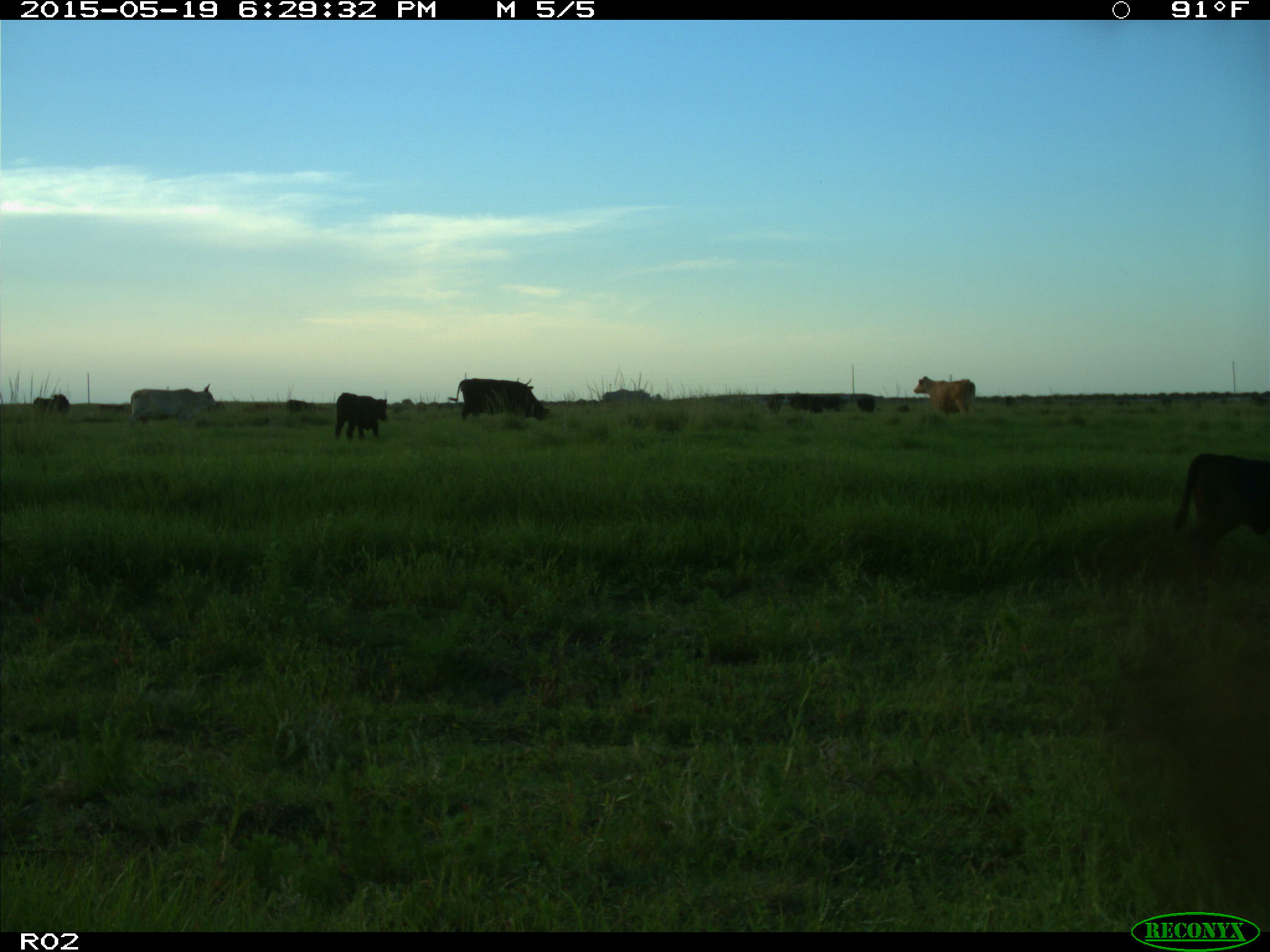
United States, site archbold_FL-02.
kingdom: Animalia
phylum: Chordata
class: Mammalia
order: Artiodactyla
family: Bovidae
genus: Bos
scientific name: Bos taurus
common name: domestic cow